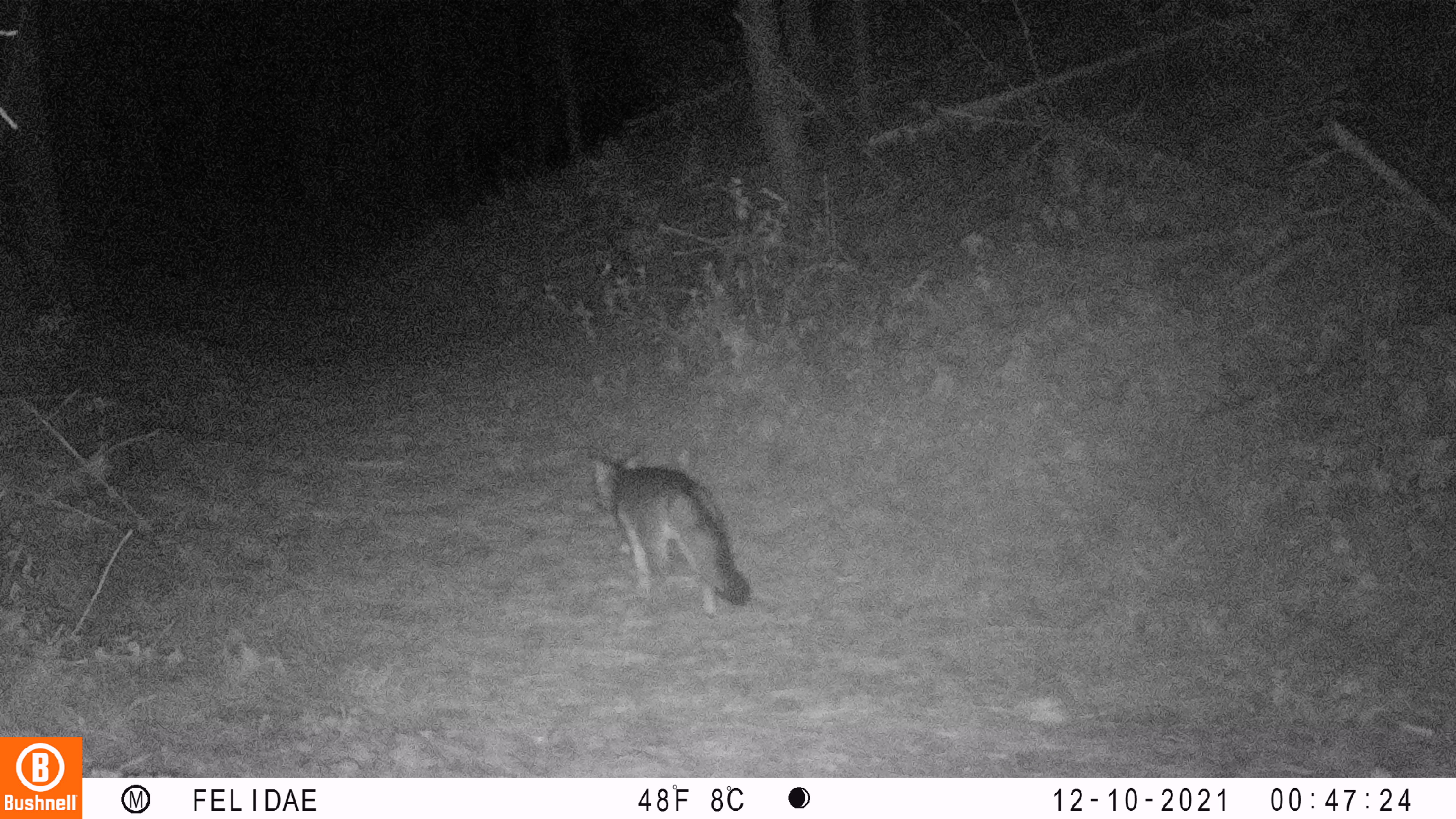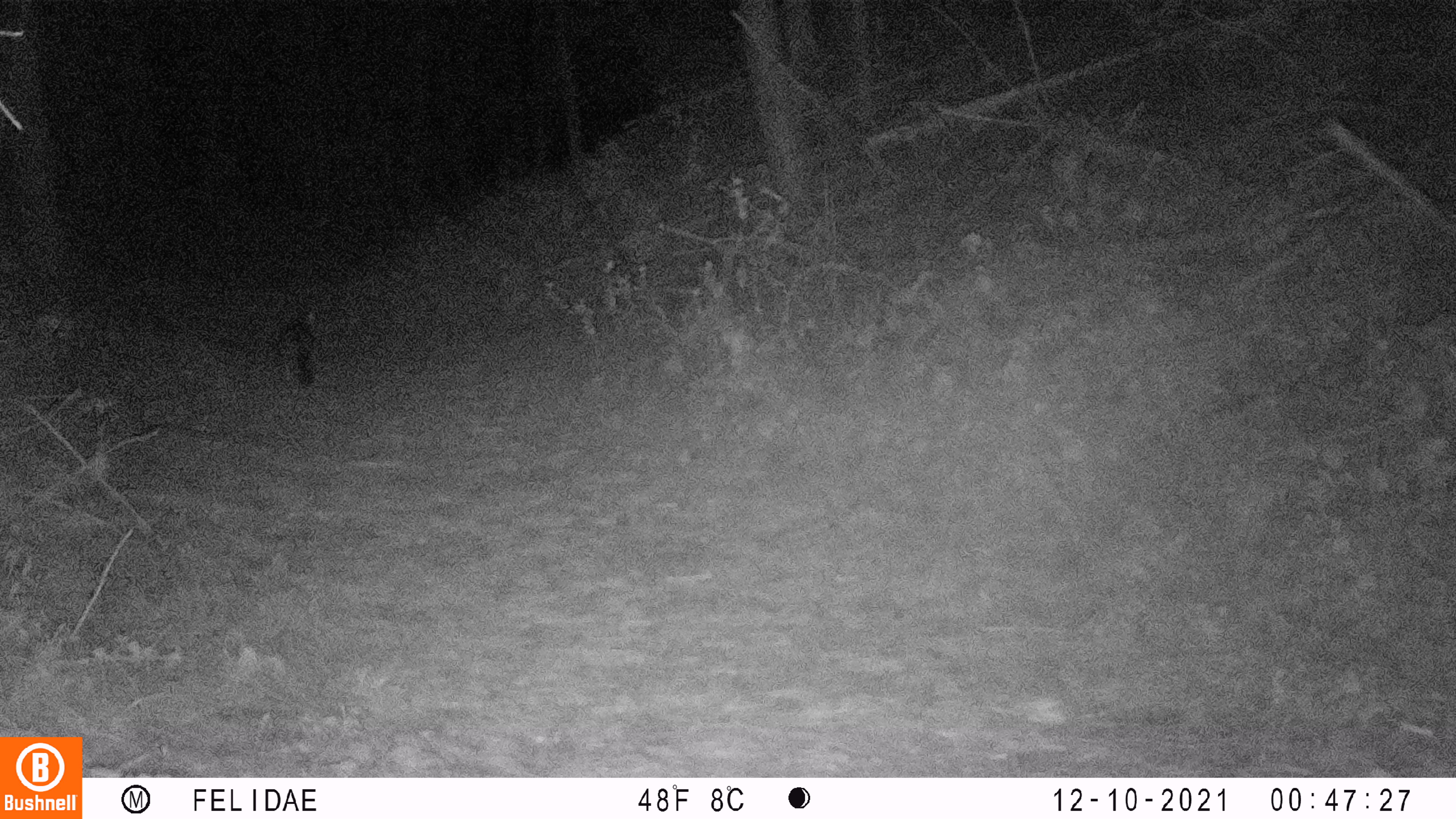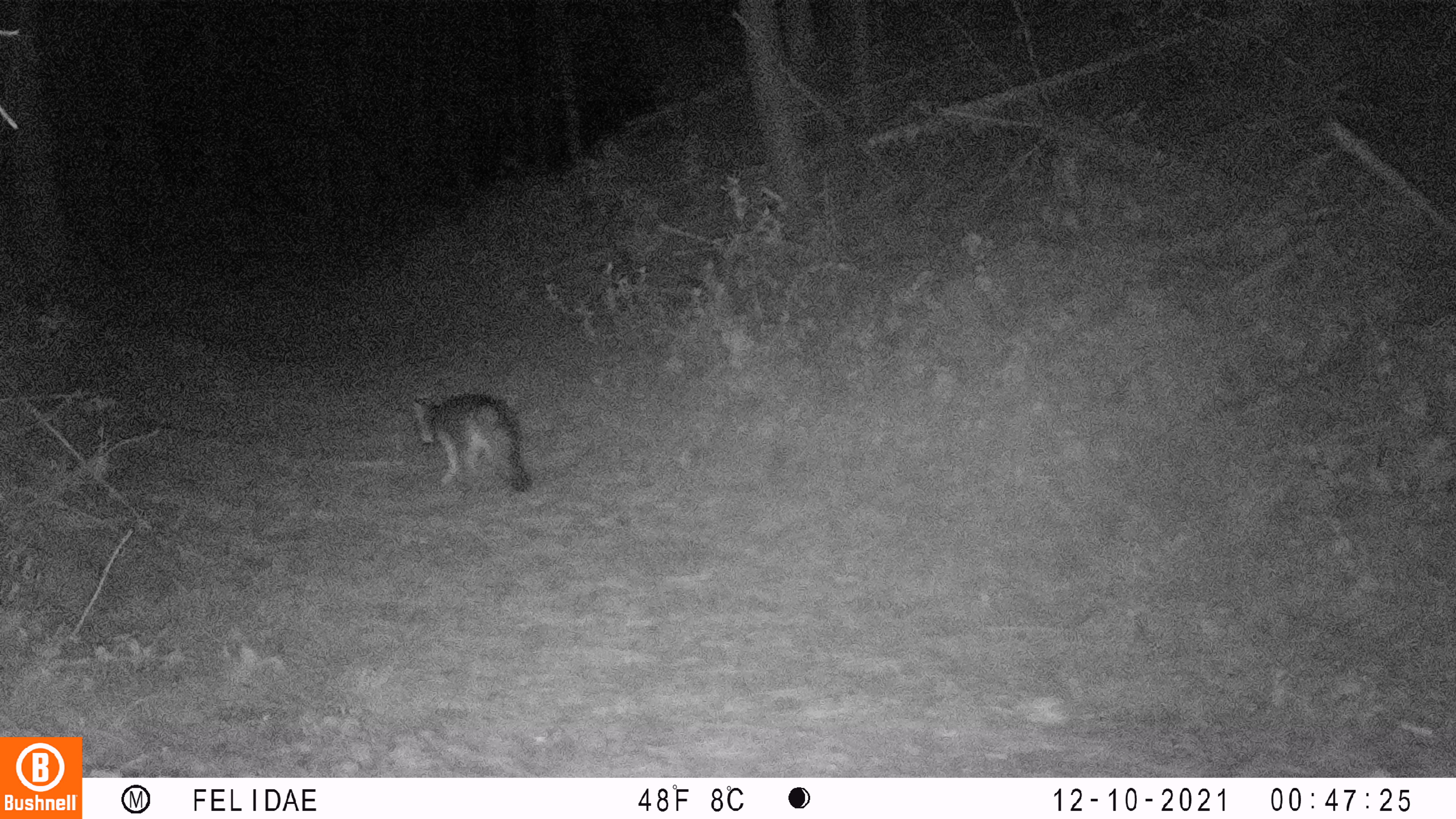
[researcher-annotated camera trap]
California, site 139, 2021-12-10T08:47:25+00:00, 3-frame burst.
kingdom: Animalia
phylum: Chordata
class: Mammalia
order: Carnivora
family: Canidae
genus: Urocyon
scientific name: Urocyon cinereoargenteus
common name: gray fox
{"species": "gray fox (Urocyon cinereoargenteus)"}